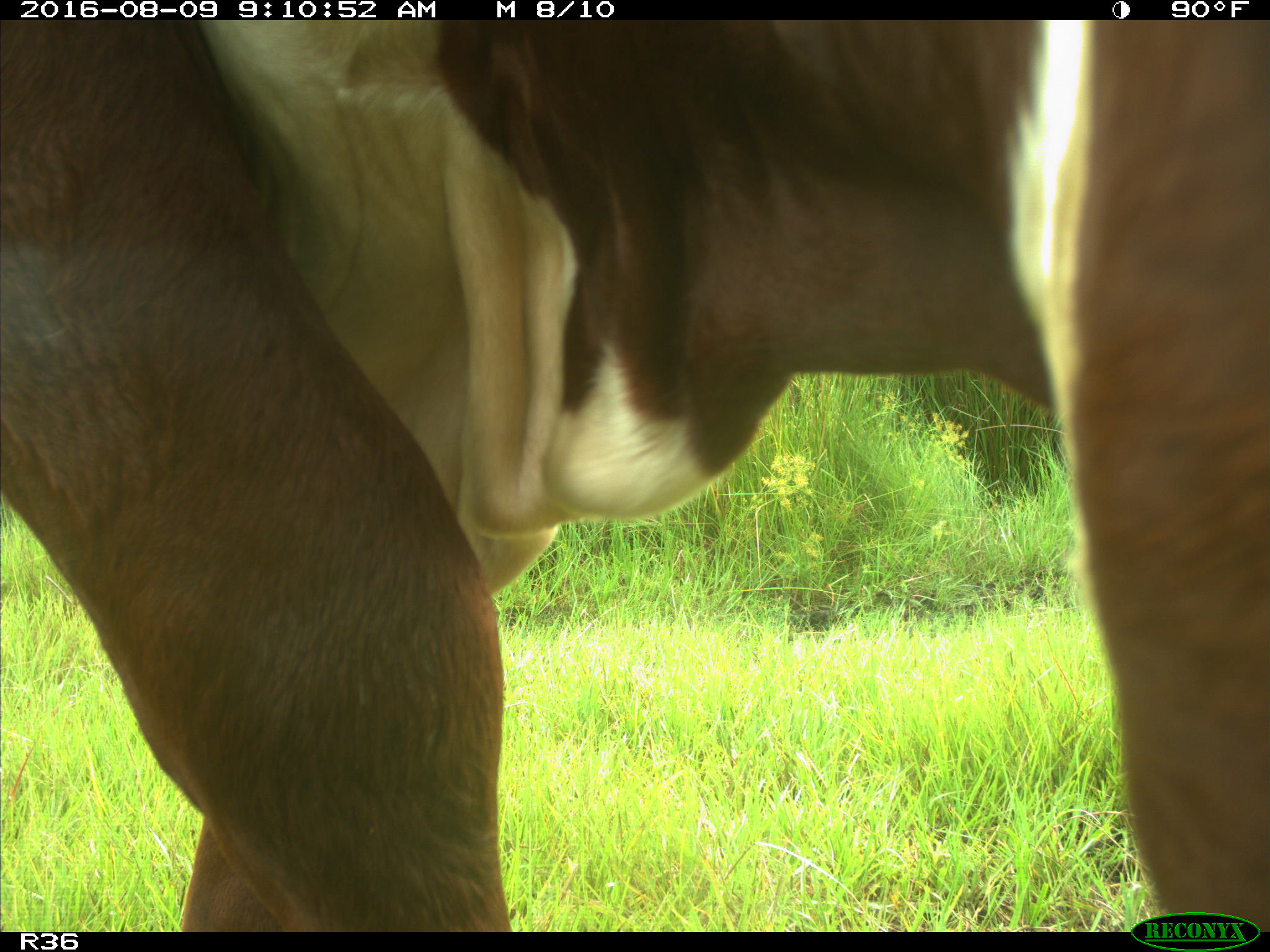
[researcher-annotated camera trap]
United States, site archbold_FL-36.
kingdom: Animalia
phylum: Chordata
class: Mammalia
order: Artiodactyla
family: Bovidae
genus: Bos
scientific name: Bos taurus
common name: domestic cow